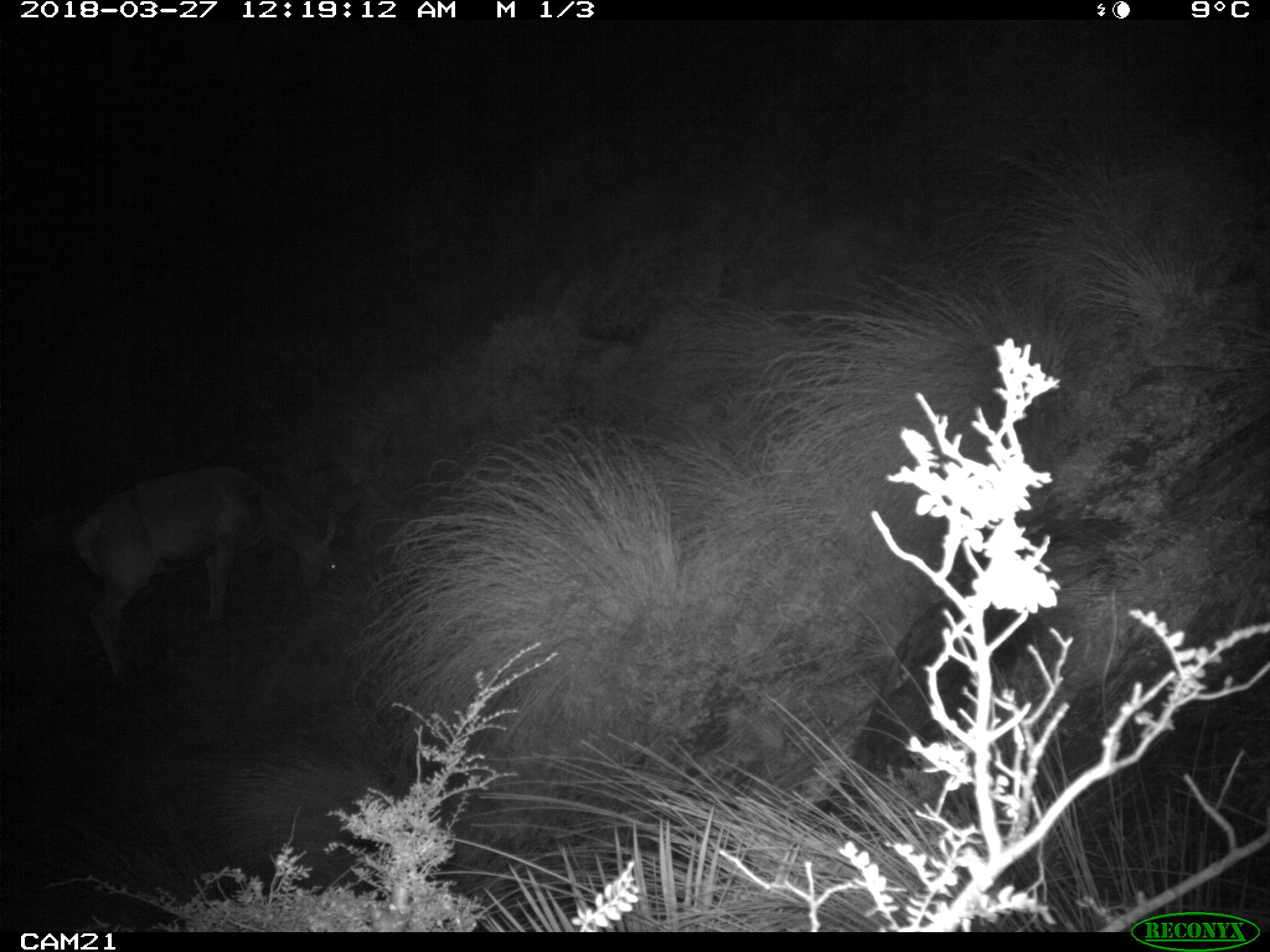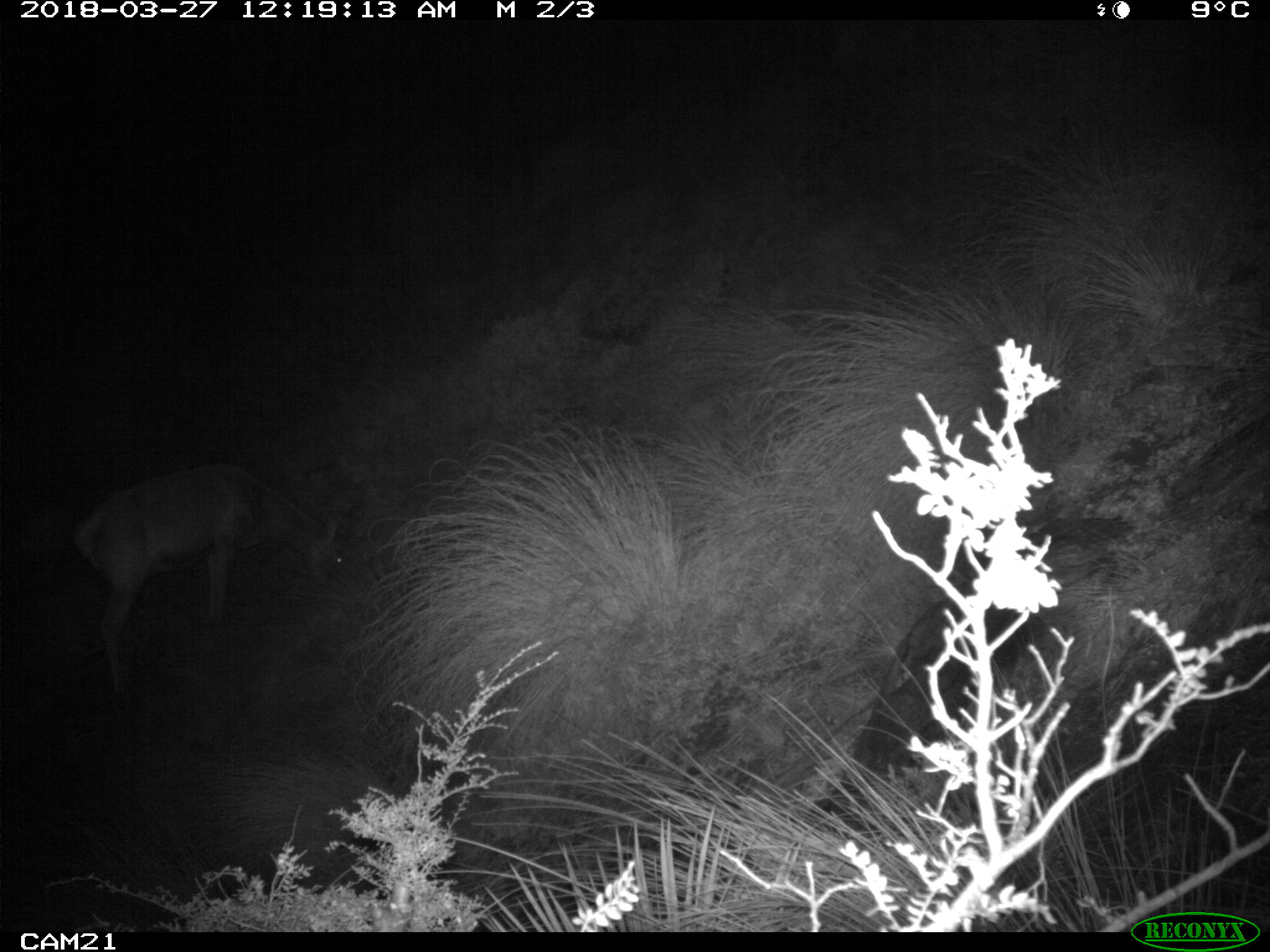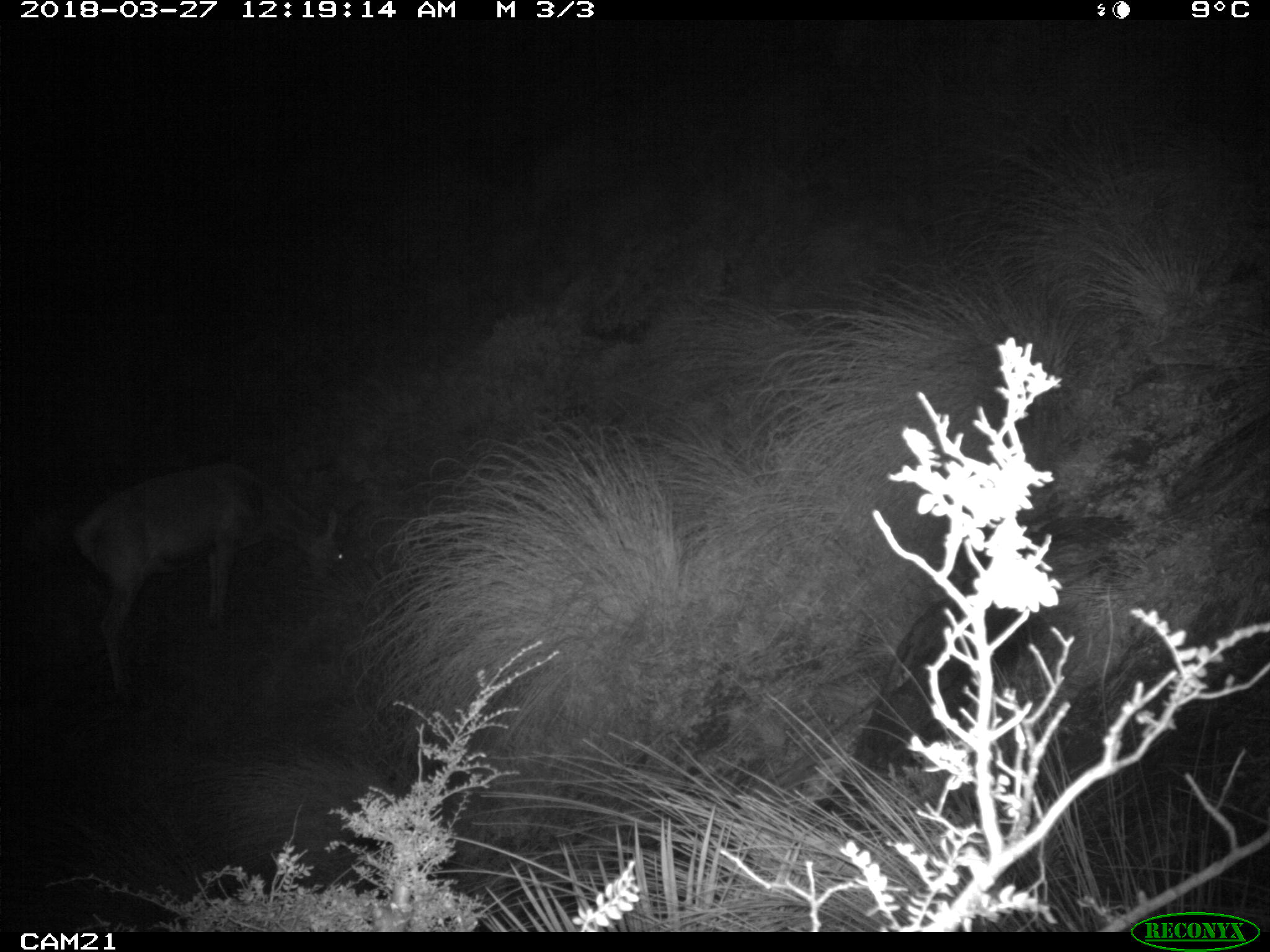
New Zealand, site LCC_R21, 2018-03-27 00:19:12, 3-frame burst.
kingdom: Animalia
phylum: Chordata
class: Mammalia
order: Artiodactyla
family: Cervidae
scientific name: Cervidae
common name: deer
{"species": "deer (Cervidae)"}